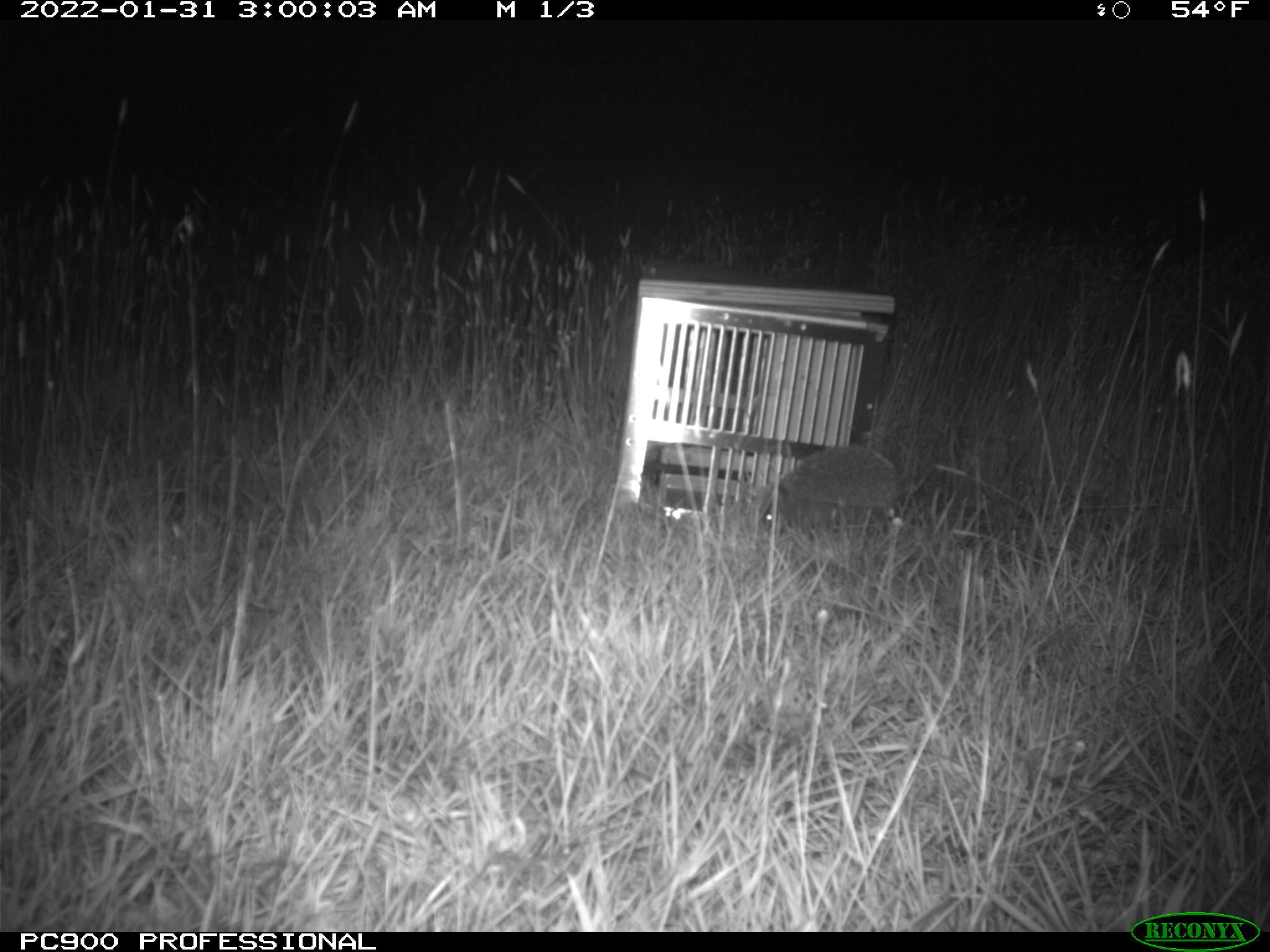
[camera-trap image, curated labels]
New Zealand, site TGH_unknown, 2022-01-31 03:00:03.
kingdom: Animalia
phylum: Chordata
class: Mammalia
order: Eulipotyphla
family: Erinaceidae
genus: Erinaceus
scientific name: Erinaceus europaeus europaeus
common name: european hedgehog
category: hedgehog